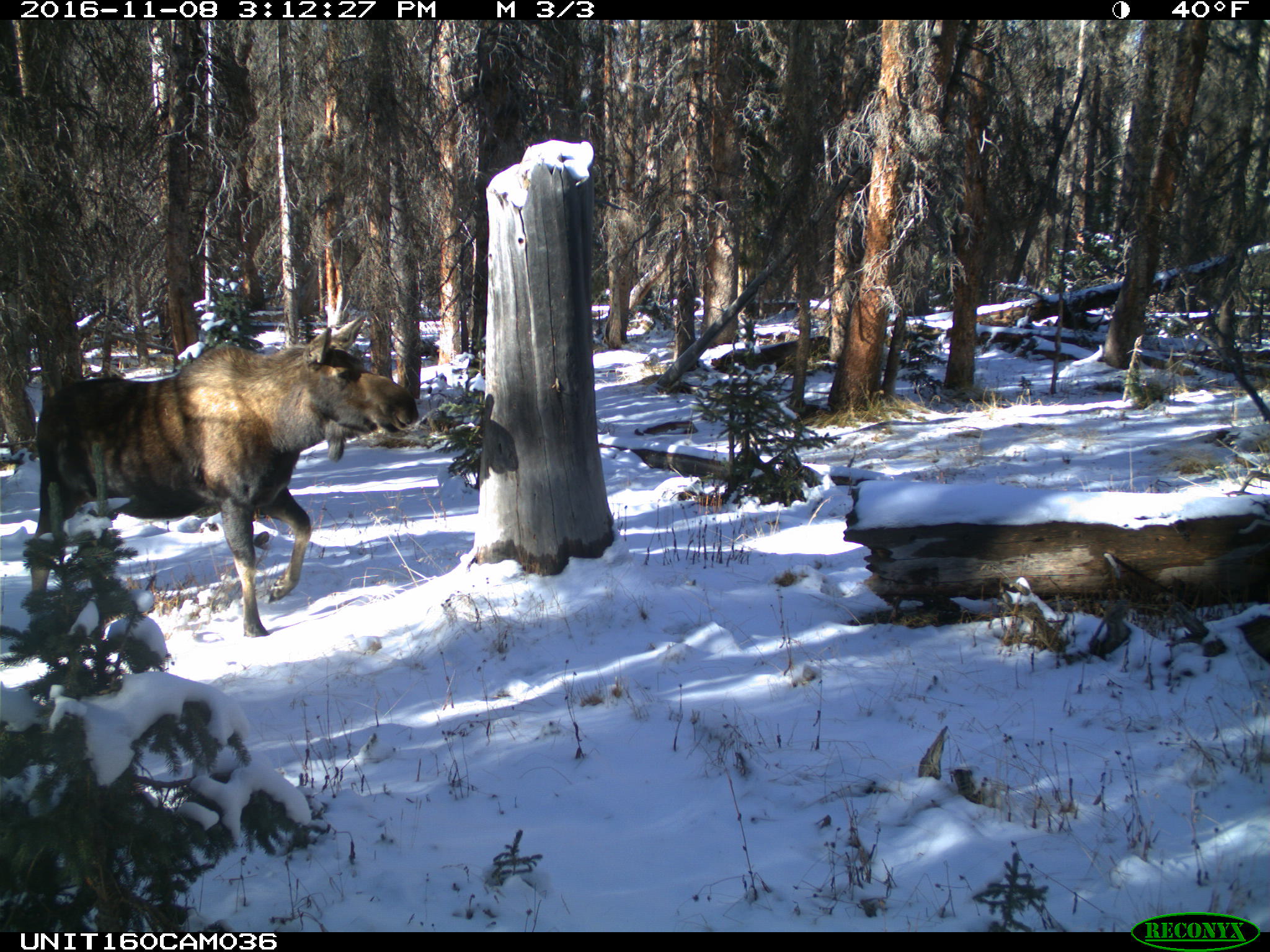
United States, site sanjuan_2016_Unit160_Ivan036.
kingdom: Animalia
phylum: Chordata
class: Mammalia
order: Artiodactyla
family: Cervidae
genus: Alces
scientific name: Alces alces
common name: moose